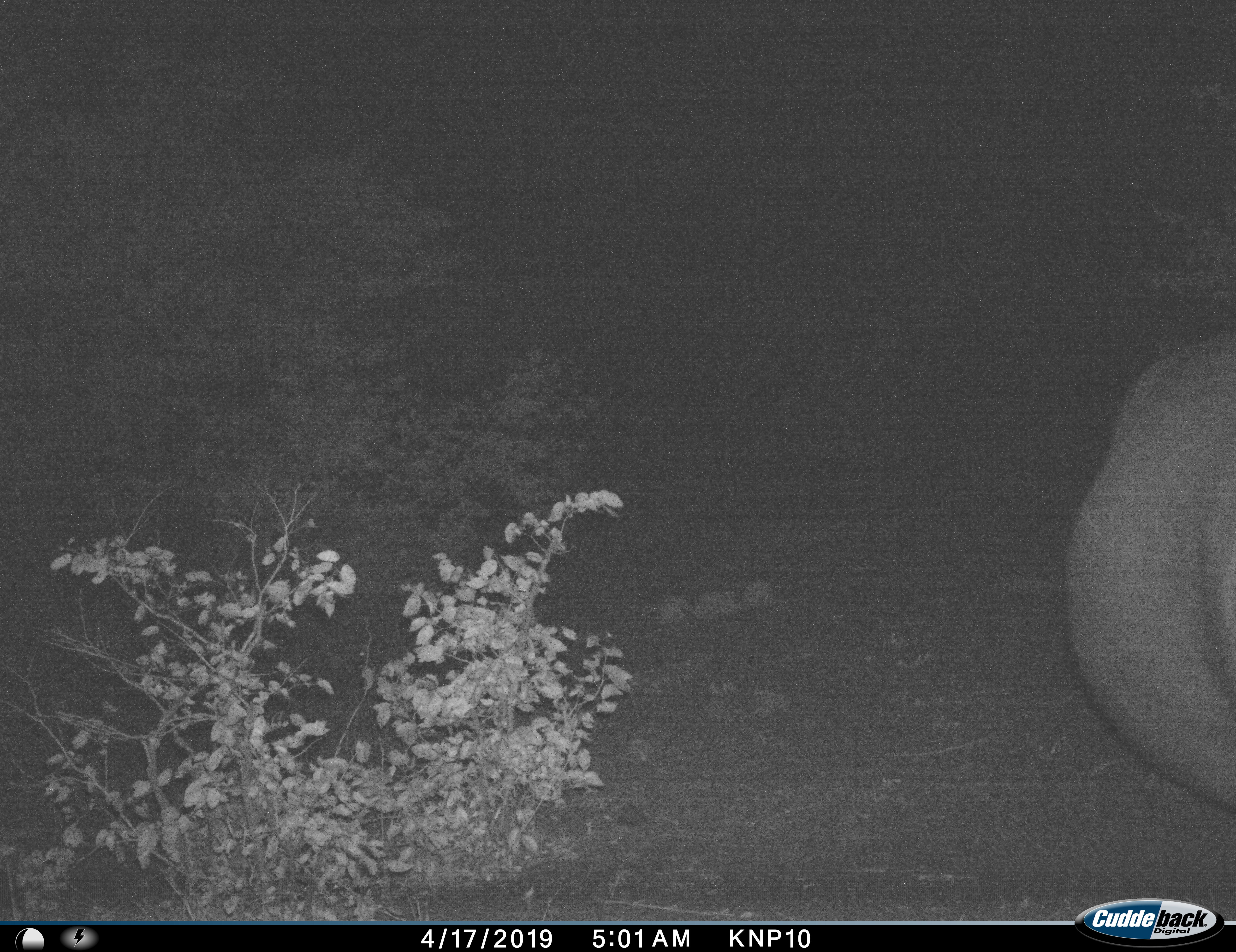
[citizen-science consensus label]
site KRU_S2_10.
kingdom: Animalia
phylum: Chordata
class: Mammalia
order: Artiodactyla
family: Hippopotamidae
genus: Hippopotamus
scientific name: Hippopotamus amphibius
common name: hippopotamus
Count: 1.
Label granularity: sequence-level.